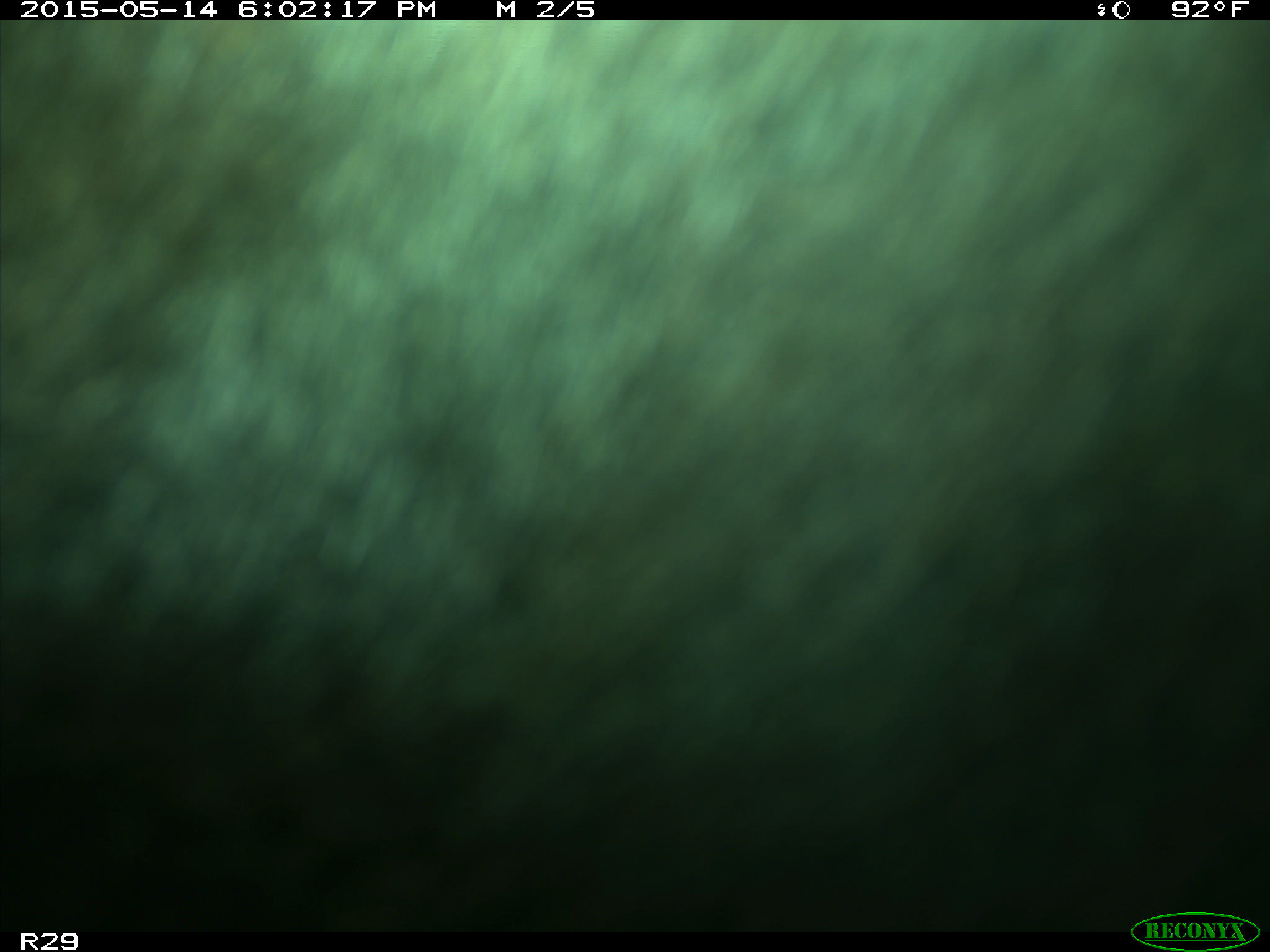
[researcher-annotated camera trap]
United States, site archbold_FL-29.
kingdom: Animalia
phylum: Chordata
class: Mammalia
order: Artiodactyla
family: Bovidae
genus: Bos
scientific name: Bos taurus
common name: domestic cow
Bos taurus (domestic cow).